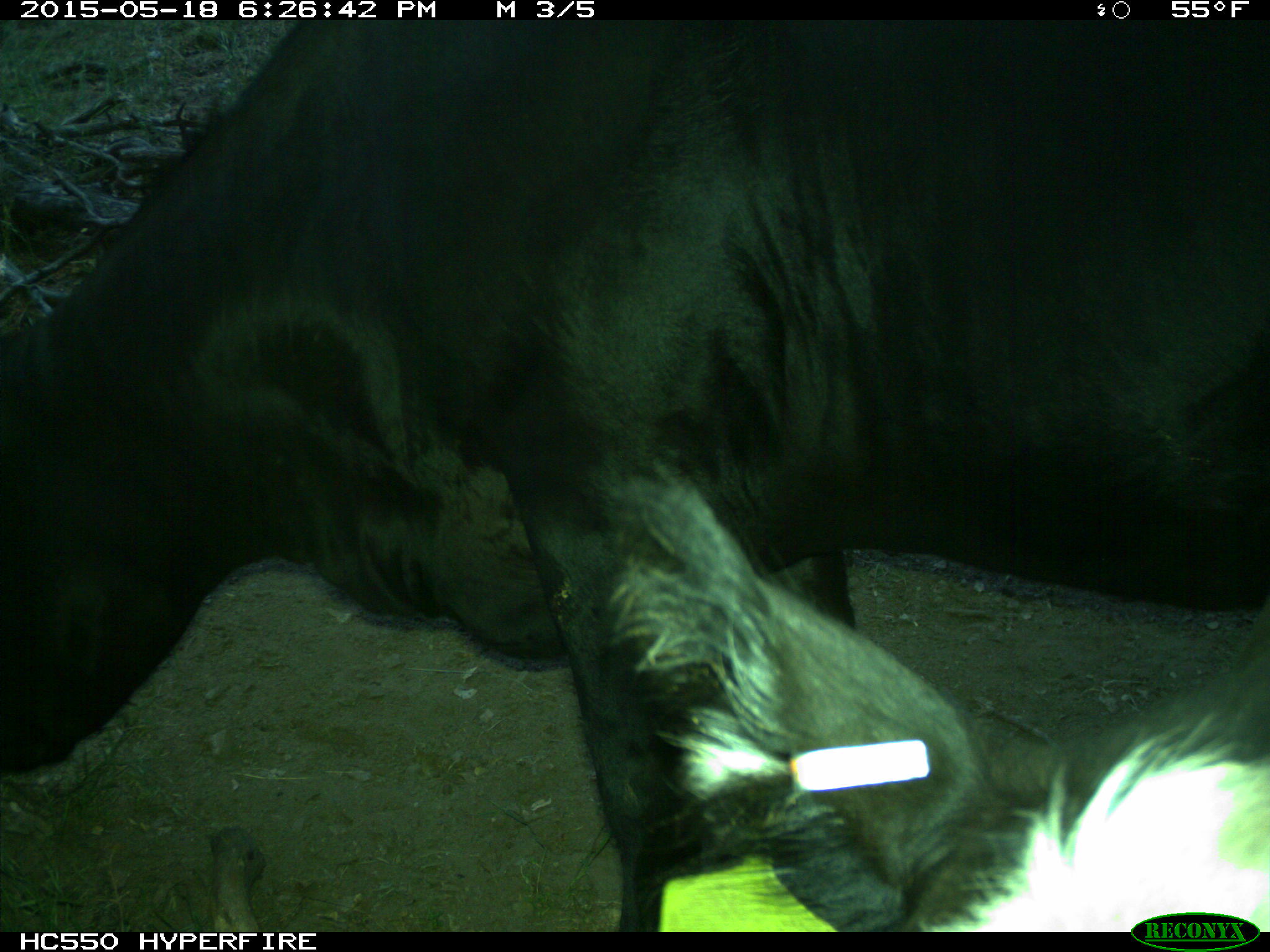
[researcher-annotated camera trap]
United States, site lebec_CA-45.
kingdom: Animalia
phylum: Chordata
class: Mammalia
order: Artiodactyla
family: Bovidae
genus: Bos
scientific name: Bos taurus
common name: domestic cow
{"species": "Bos taurus (domestic cow)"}